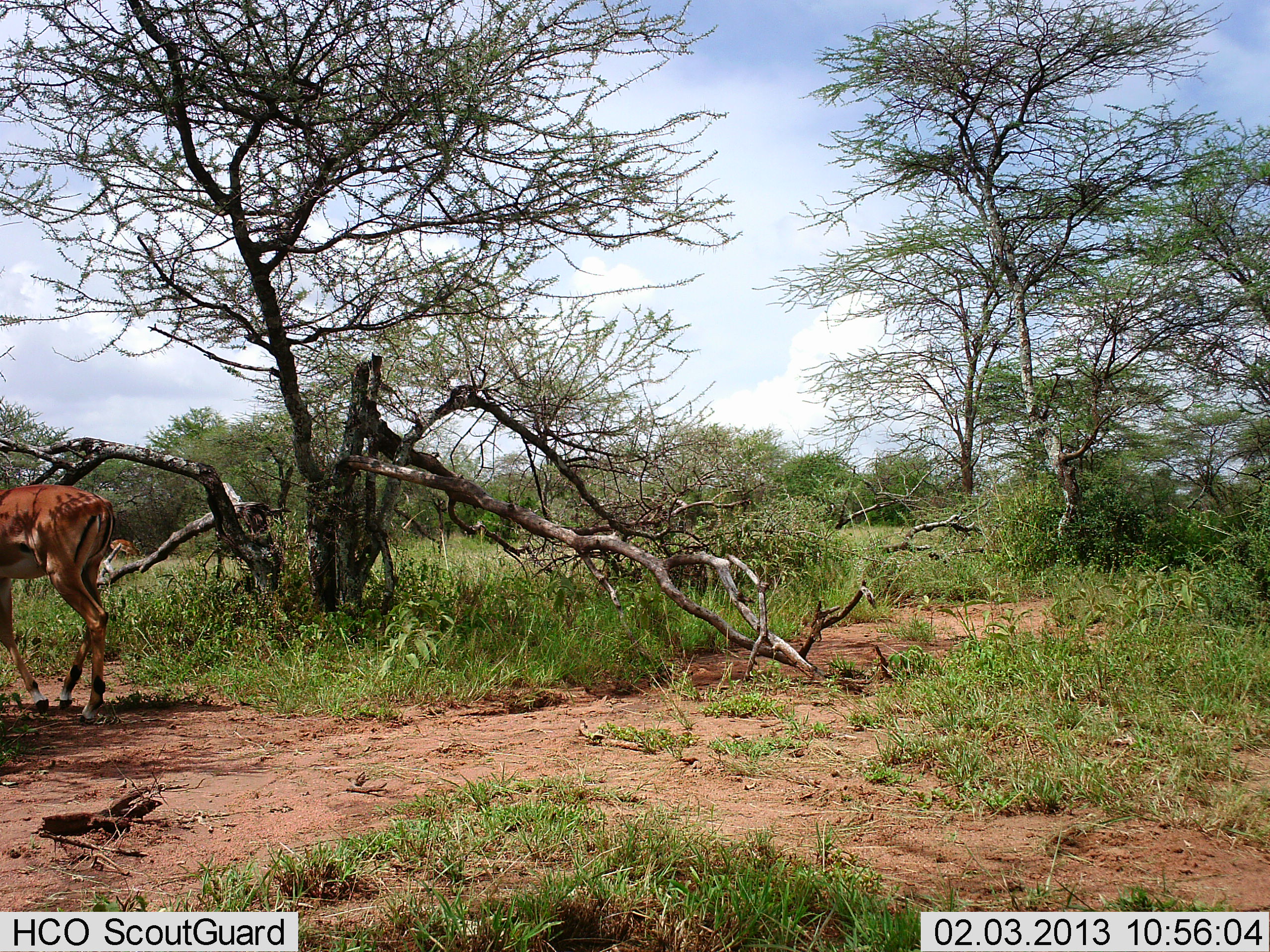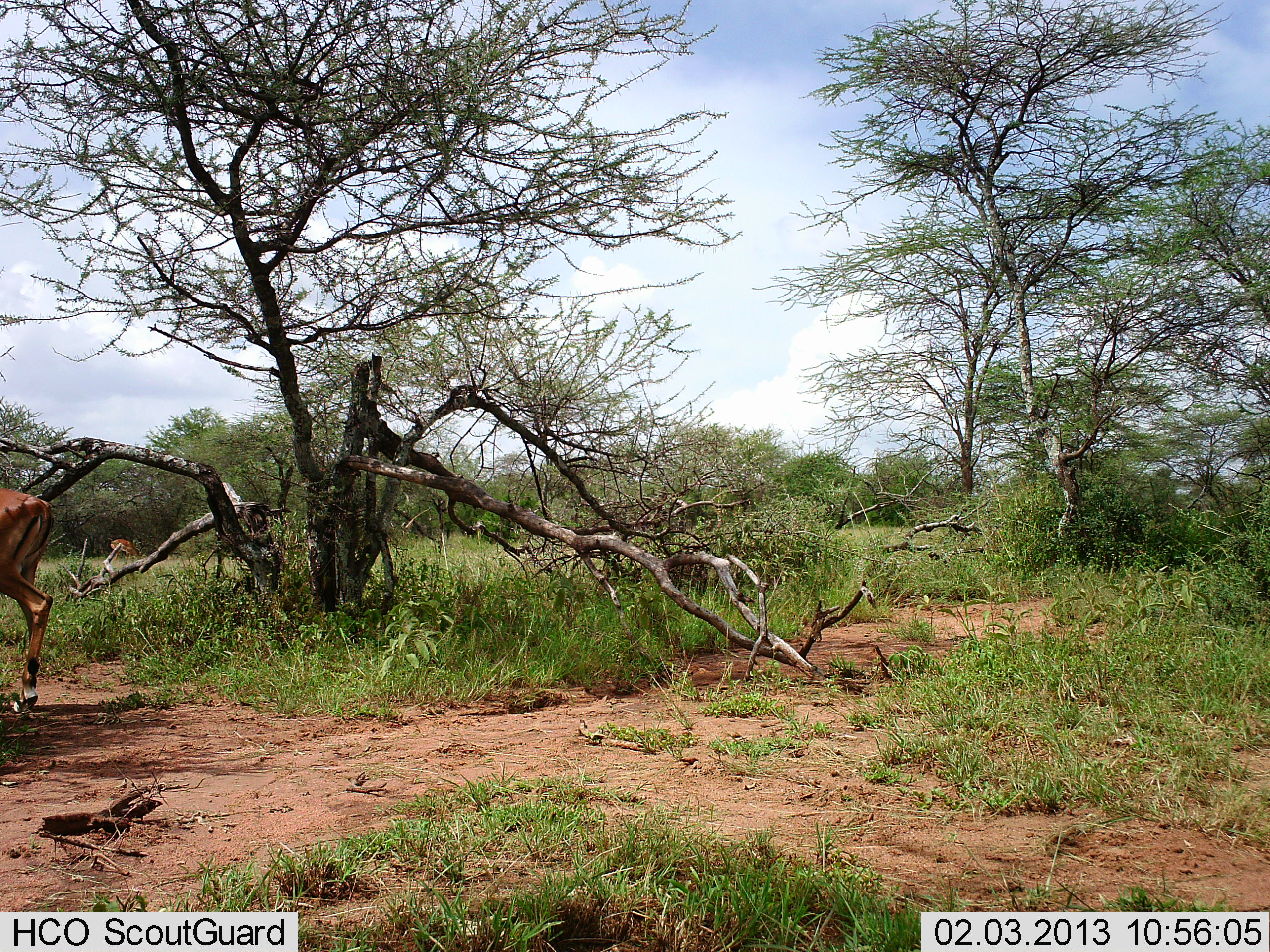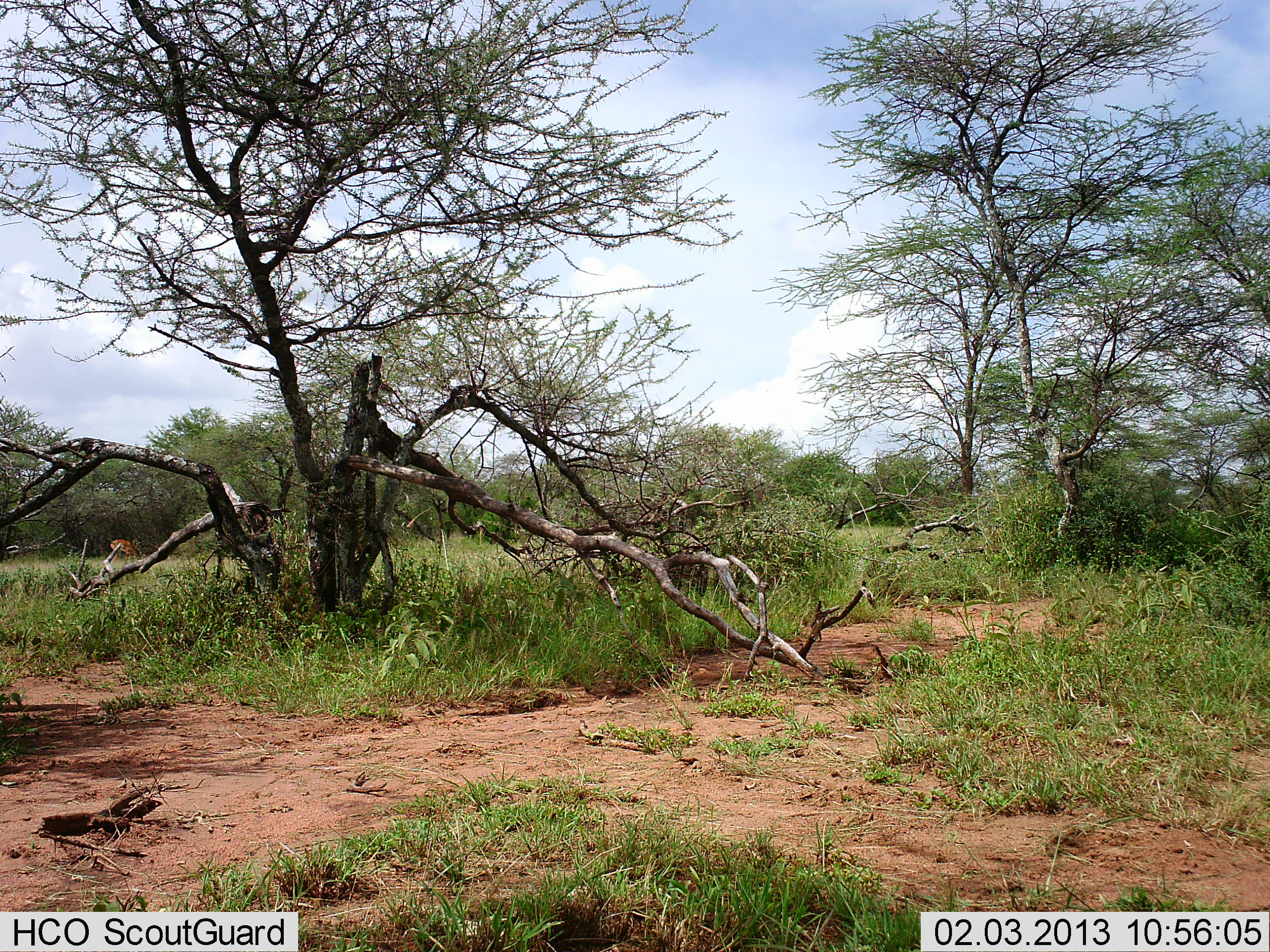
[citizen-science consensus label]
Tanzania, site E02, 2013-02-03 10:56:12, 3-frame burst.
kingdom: Animalia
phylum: Chordata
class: Mammalia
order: Artiodactyla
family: Bovidae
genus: Aepyceros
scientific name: Aepyceros melampus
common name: impala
Impala (Aepyceros melampus), count 1. Behavior (volunteer vote fractions): standing 7%, resting 0%, moving 100%, interacting 0%. Young present (vote fraction): 0%. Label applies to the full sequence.